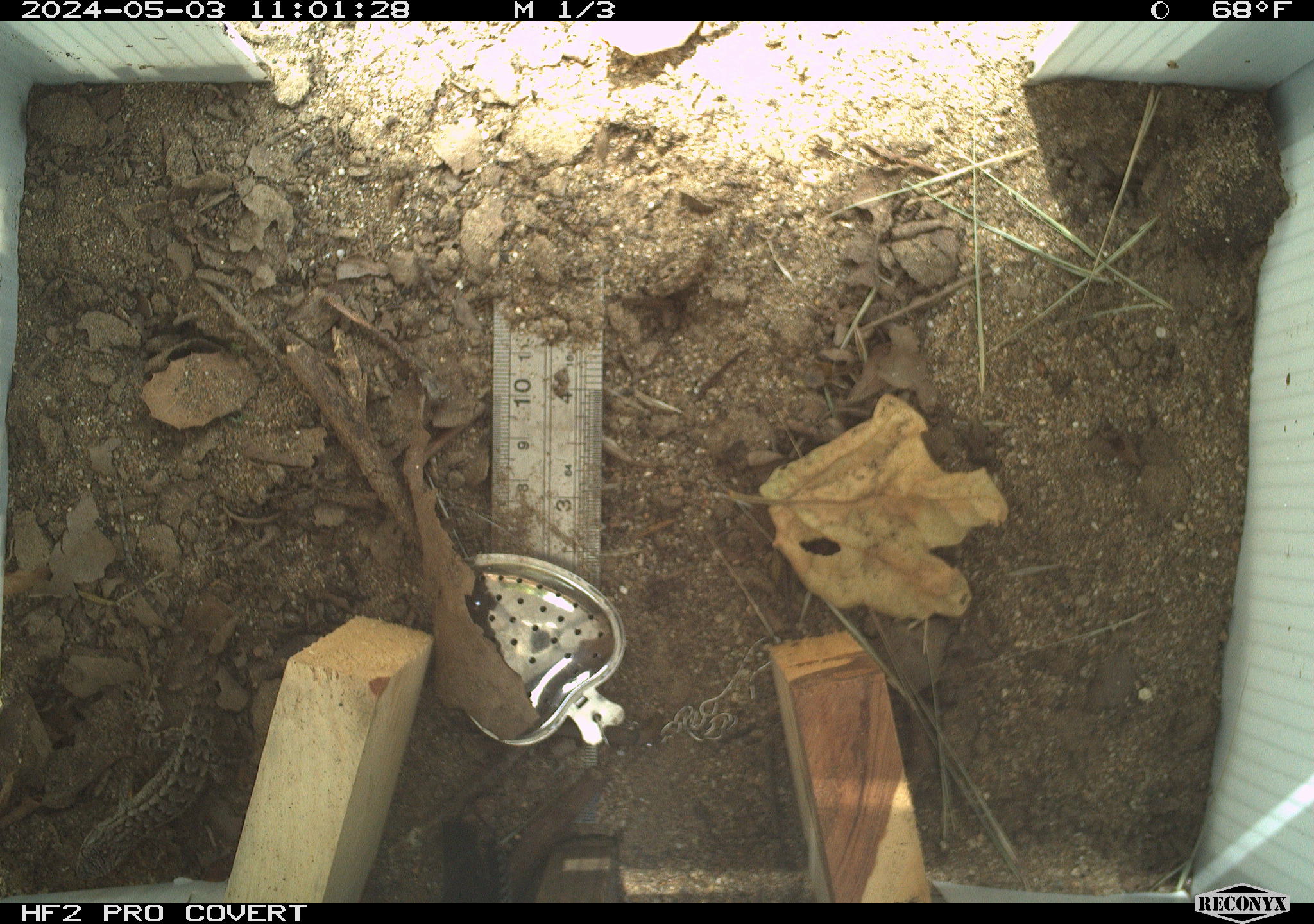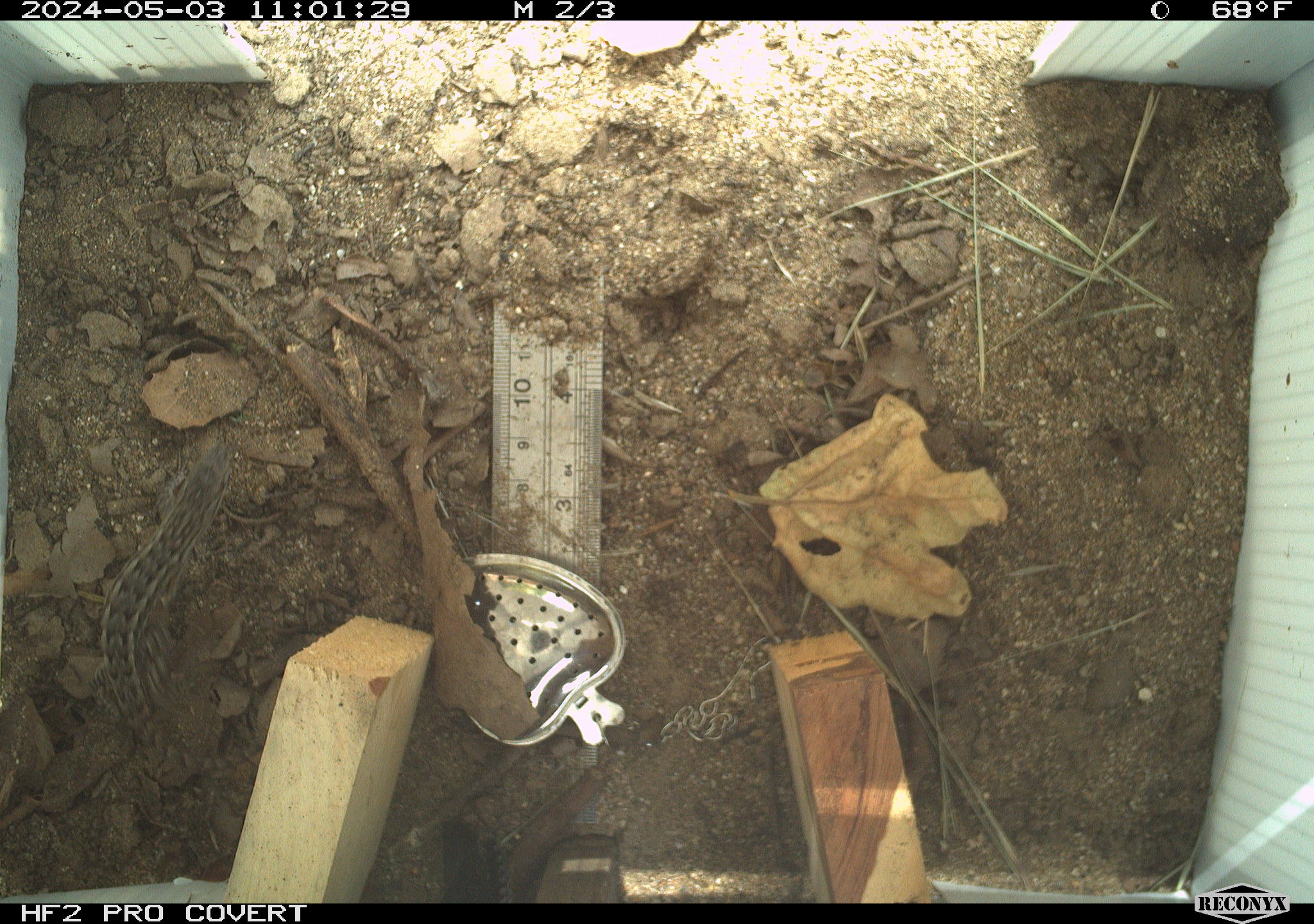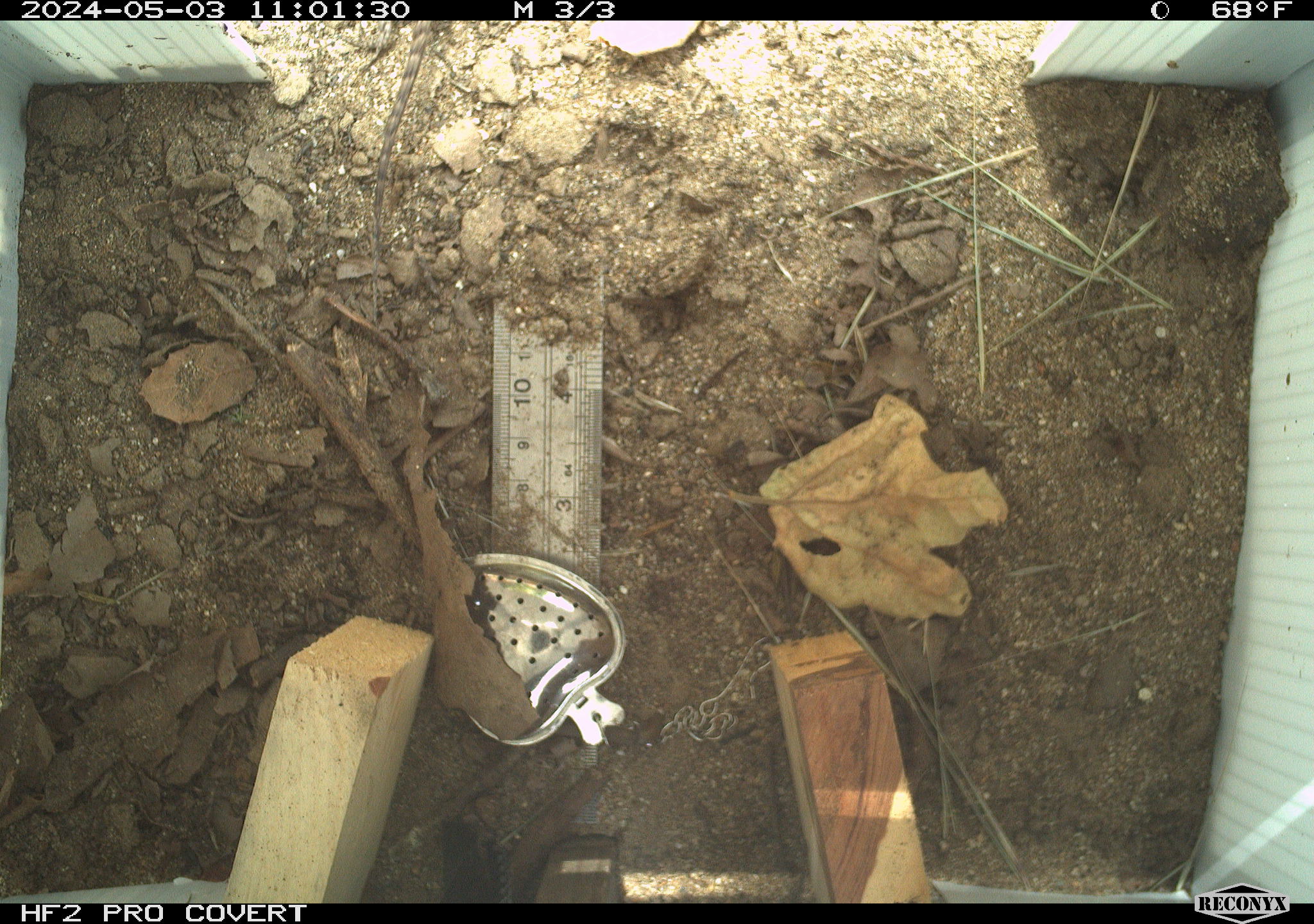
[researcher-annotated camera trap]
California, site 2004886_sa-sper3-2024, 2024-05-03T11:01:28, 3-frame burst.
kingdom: Animalia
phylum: Chordata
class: Reptilia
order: Squamata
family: Phrynosomatidae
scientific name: Phrynosomatidae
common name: phrynosomatid lizards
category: phrynosomatidae family